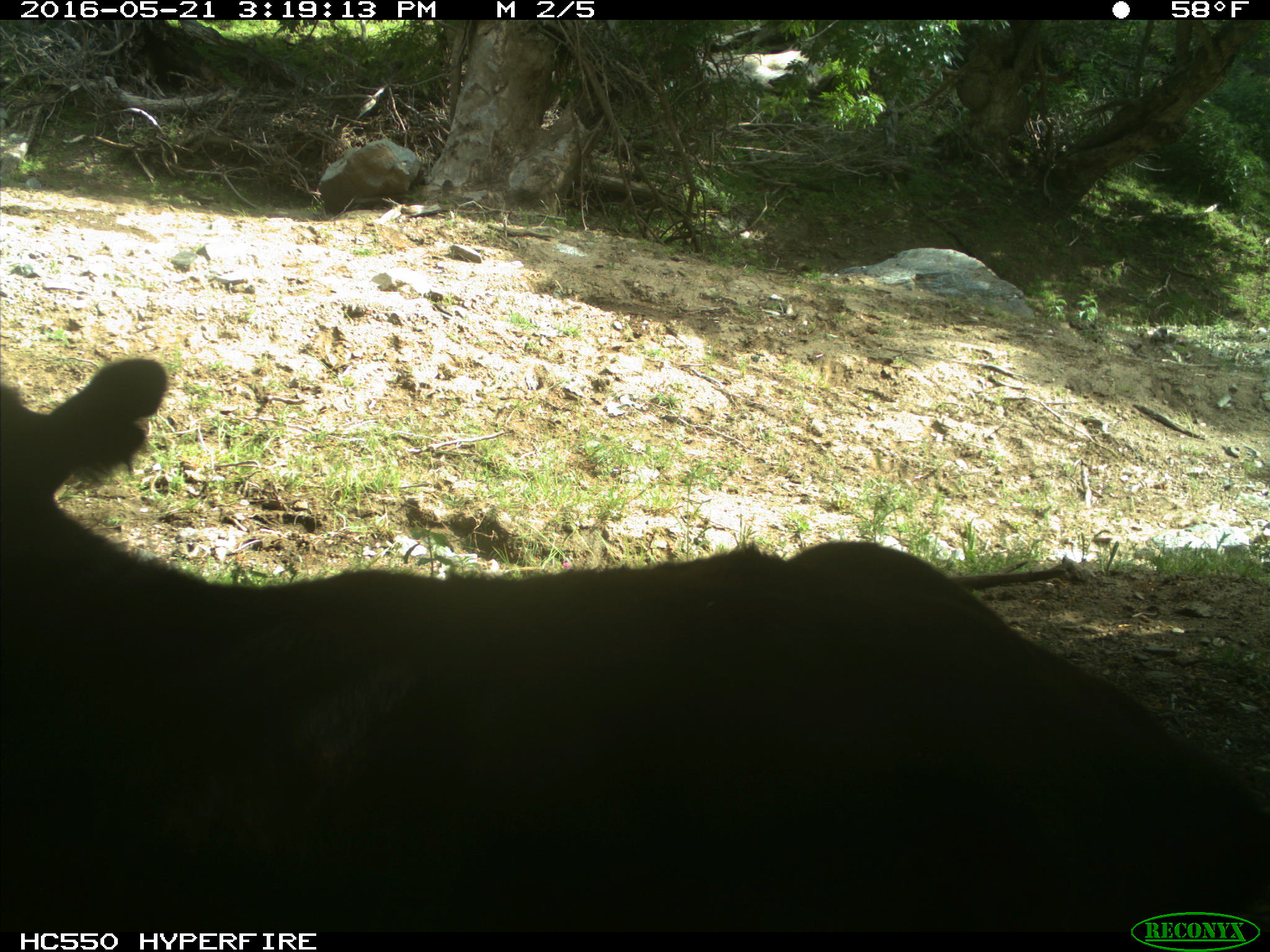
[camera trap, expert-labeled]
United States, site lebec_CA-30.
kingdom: Animalia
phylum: Chordata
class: Mammalia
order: Artiodactyla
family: Bovidae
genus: Bos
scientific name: Bos taurus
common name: domestic cow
Bos taurus (domestic cow).